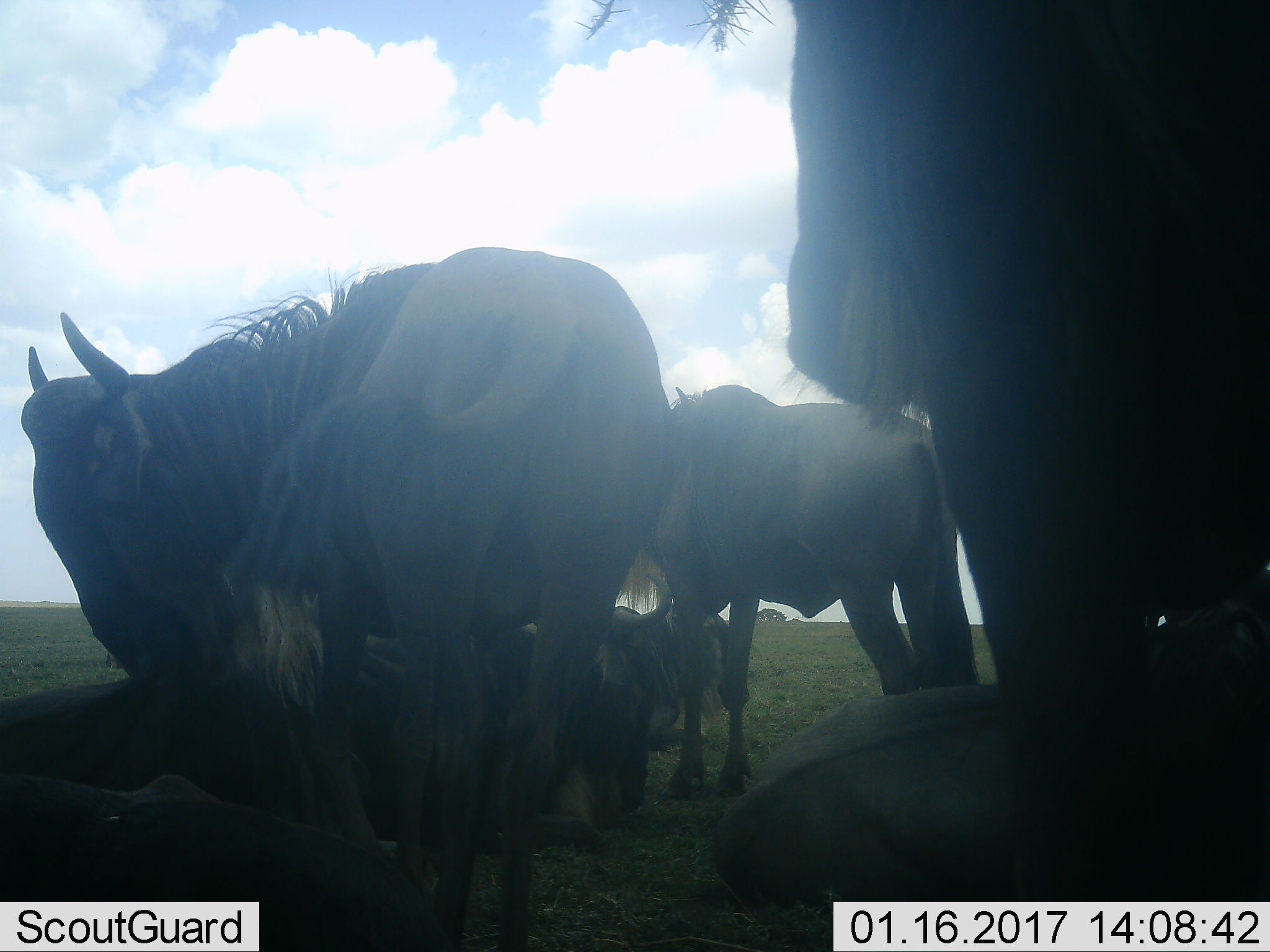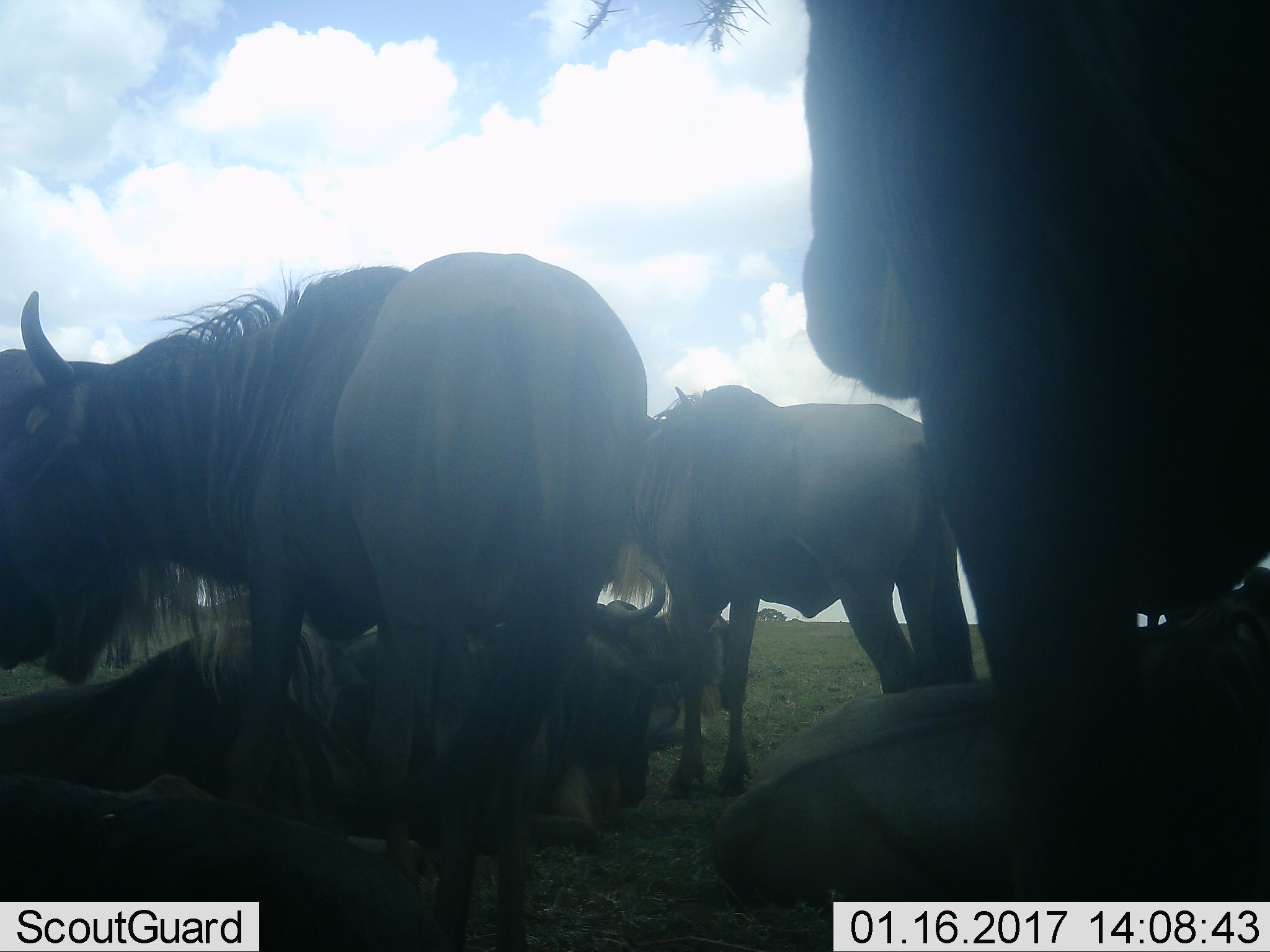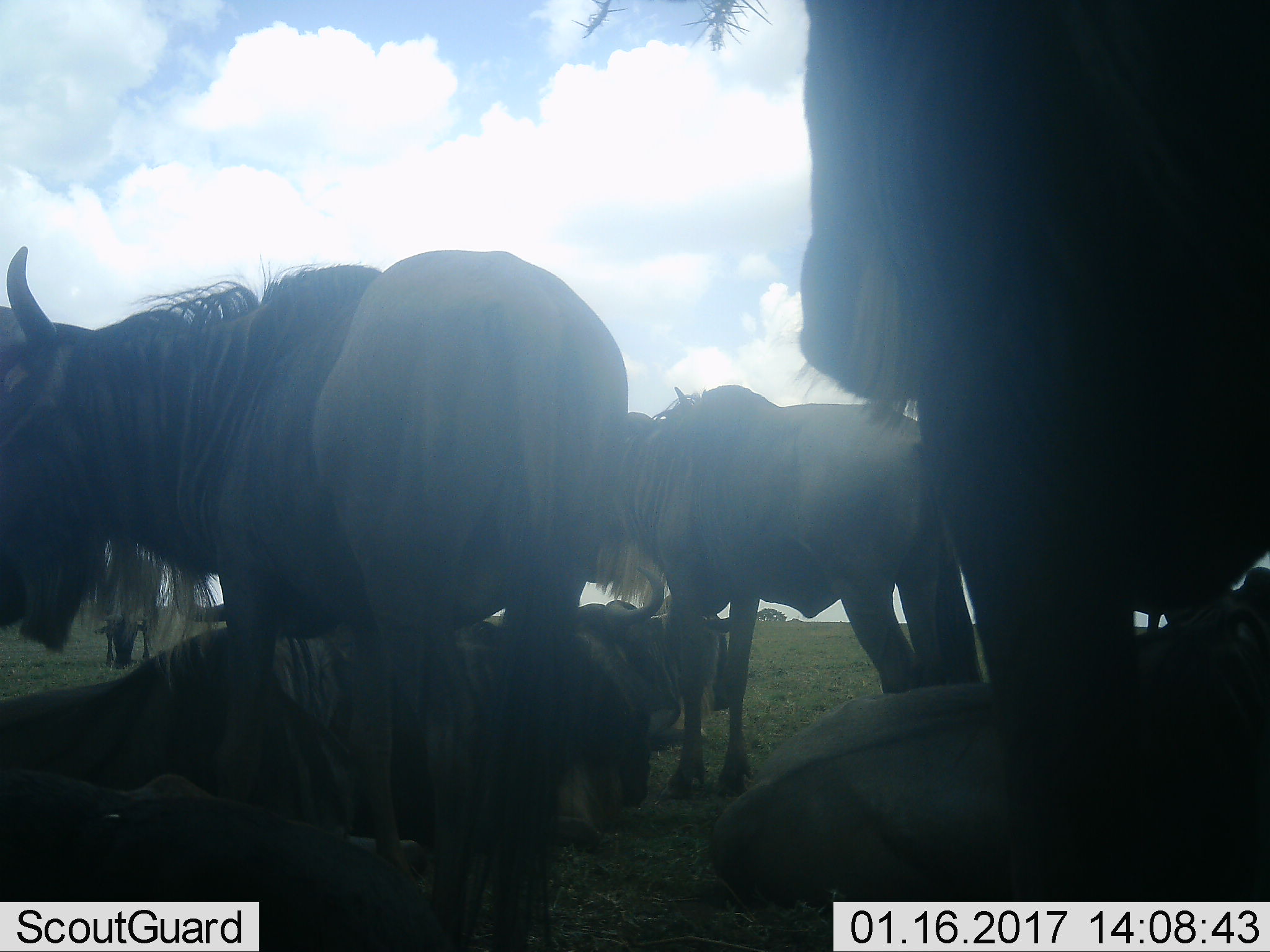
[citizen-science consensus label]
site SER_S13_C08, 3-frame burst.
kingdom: Animalia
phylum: Chordata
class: Mammalia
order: Artiodactyla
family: Bovidae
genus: Connochaetes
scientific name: Connochaetes taurinus taurinus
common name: blue wildebeest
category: wildebeestblue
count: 7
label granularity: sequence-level